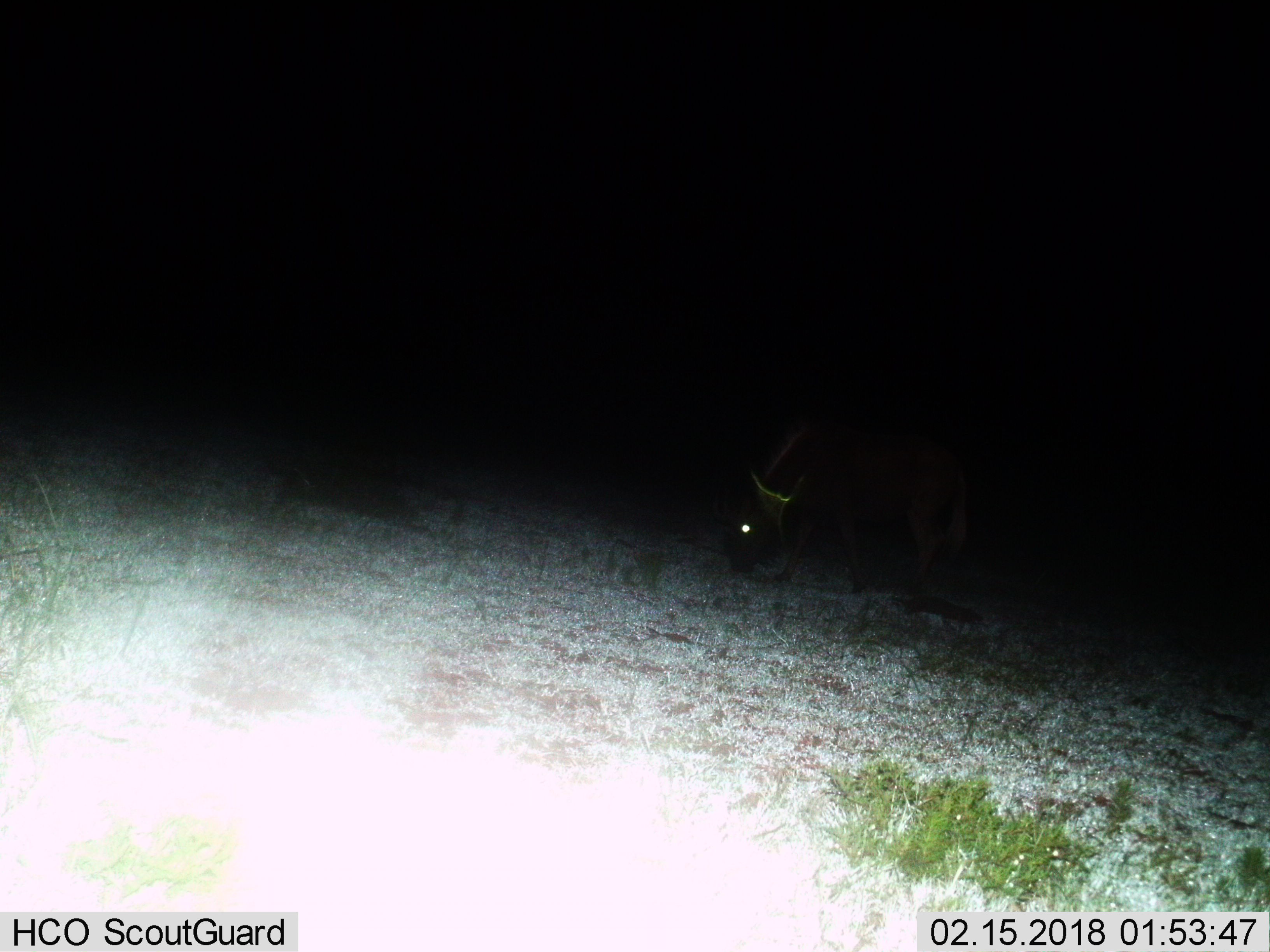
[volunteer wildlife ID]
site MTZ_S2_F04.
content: unidentified animal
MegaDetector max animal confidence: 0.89